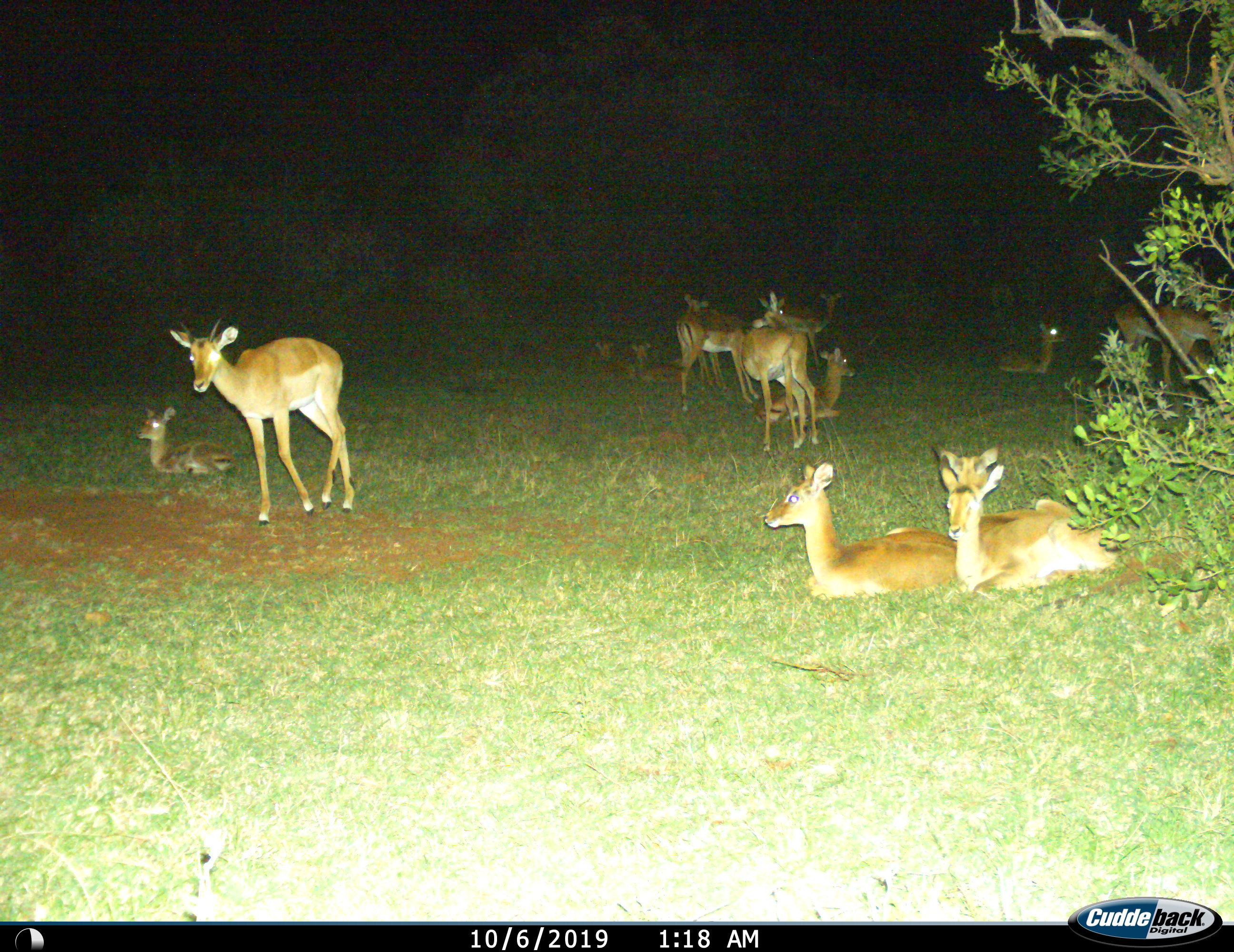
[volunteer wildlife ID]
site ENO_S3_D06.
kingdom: Animalia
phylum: Chordata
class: Mammalia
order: Artiodactyla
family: Bovidae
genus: Aepyceros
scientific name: Aepyceros melampus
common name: impala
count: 11-50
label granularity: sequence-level